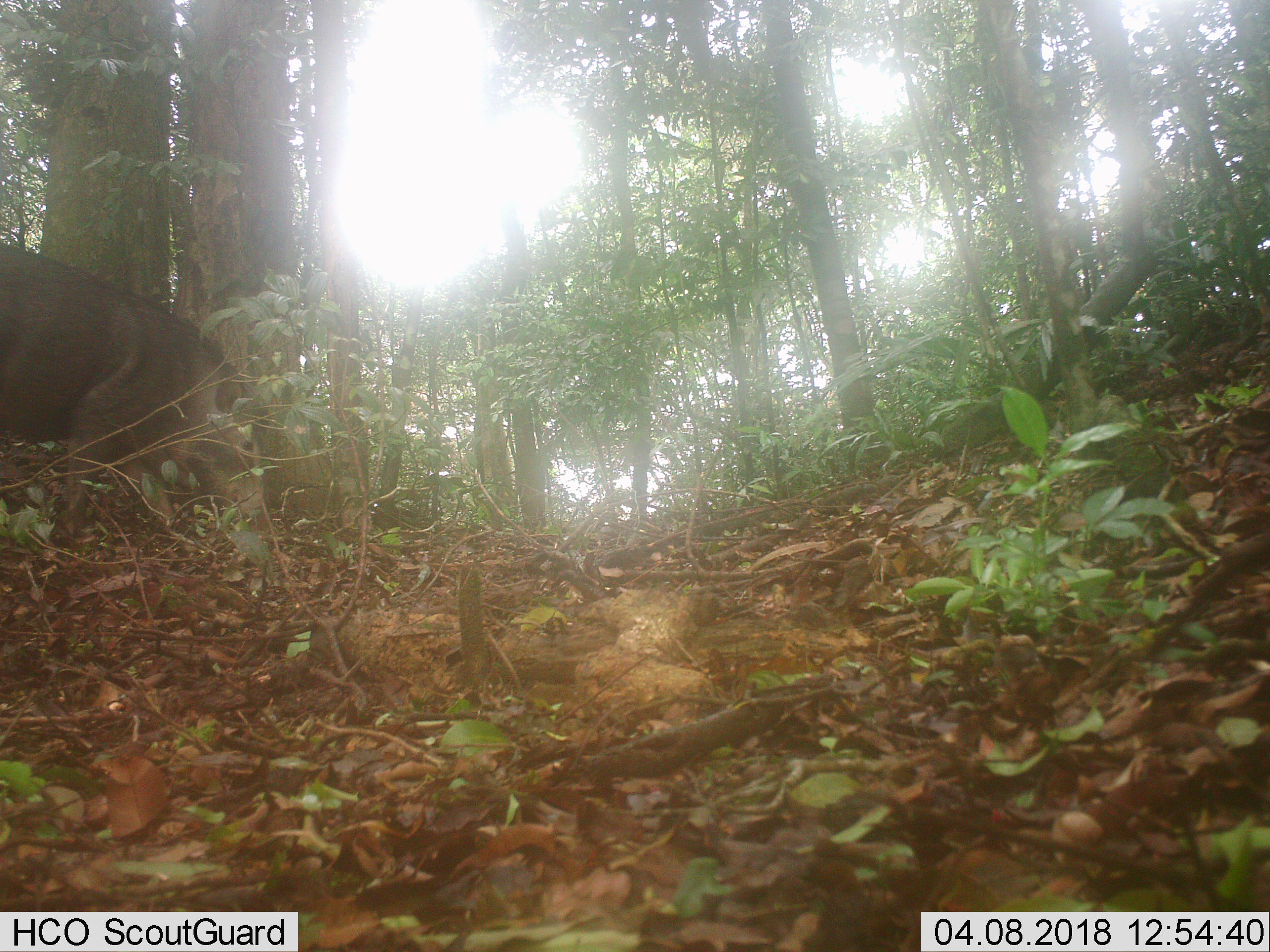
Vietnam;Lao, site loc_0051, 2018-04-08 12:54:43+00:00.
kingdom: Animalia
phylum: Chordata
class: Mammalia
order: Artiodactyla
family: Suidae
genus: Sus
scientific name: Sus scrofa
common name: eurasian wild pig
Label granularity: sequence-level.